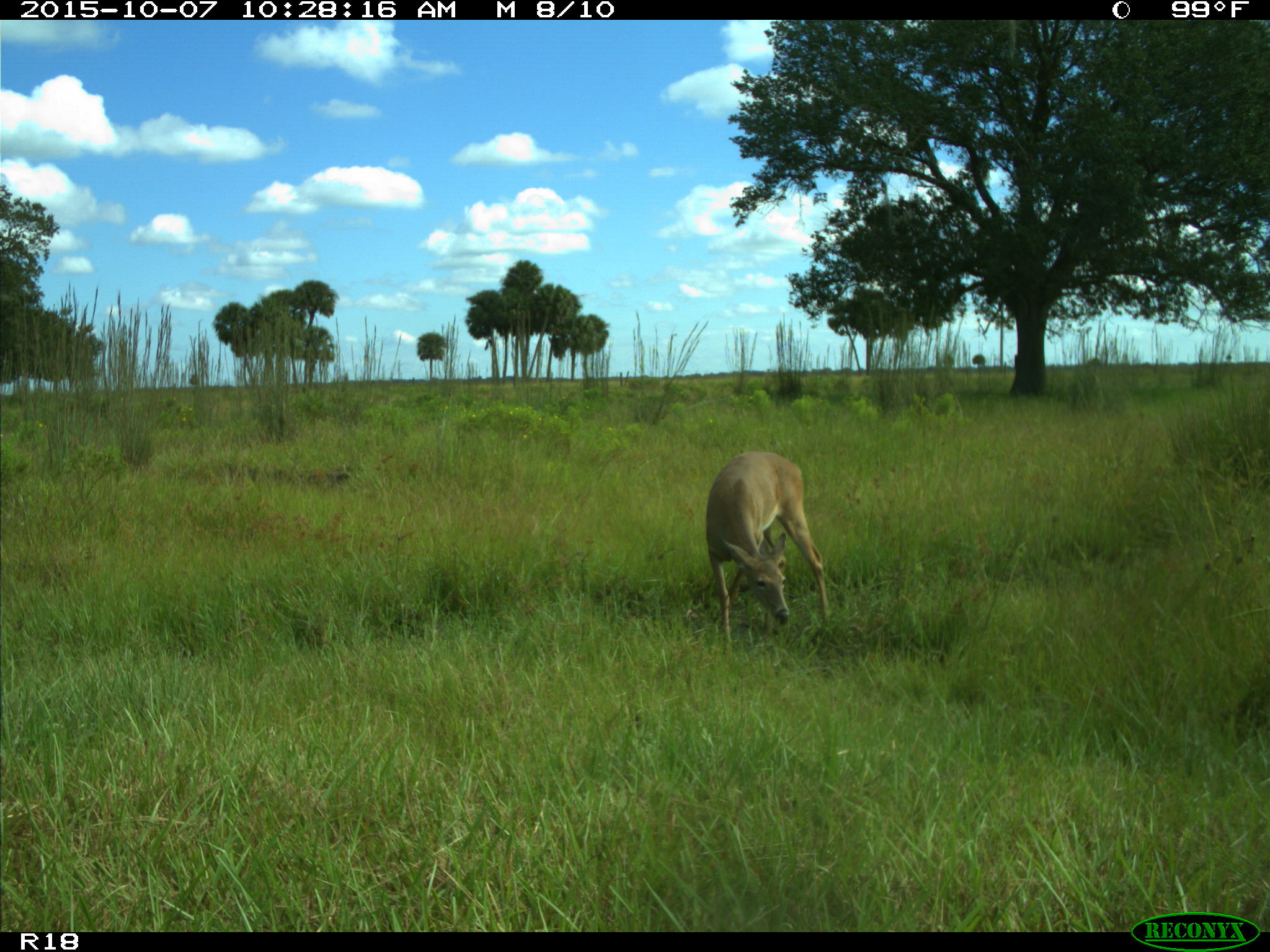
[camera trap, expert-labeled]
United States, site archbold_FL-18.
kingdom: Animalia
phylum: Chordata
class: Mammalia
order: Artiodactyla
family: Cervidae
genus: Odocoileus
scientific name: Odocoileus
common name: deer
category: unidentified deer